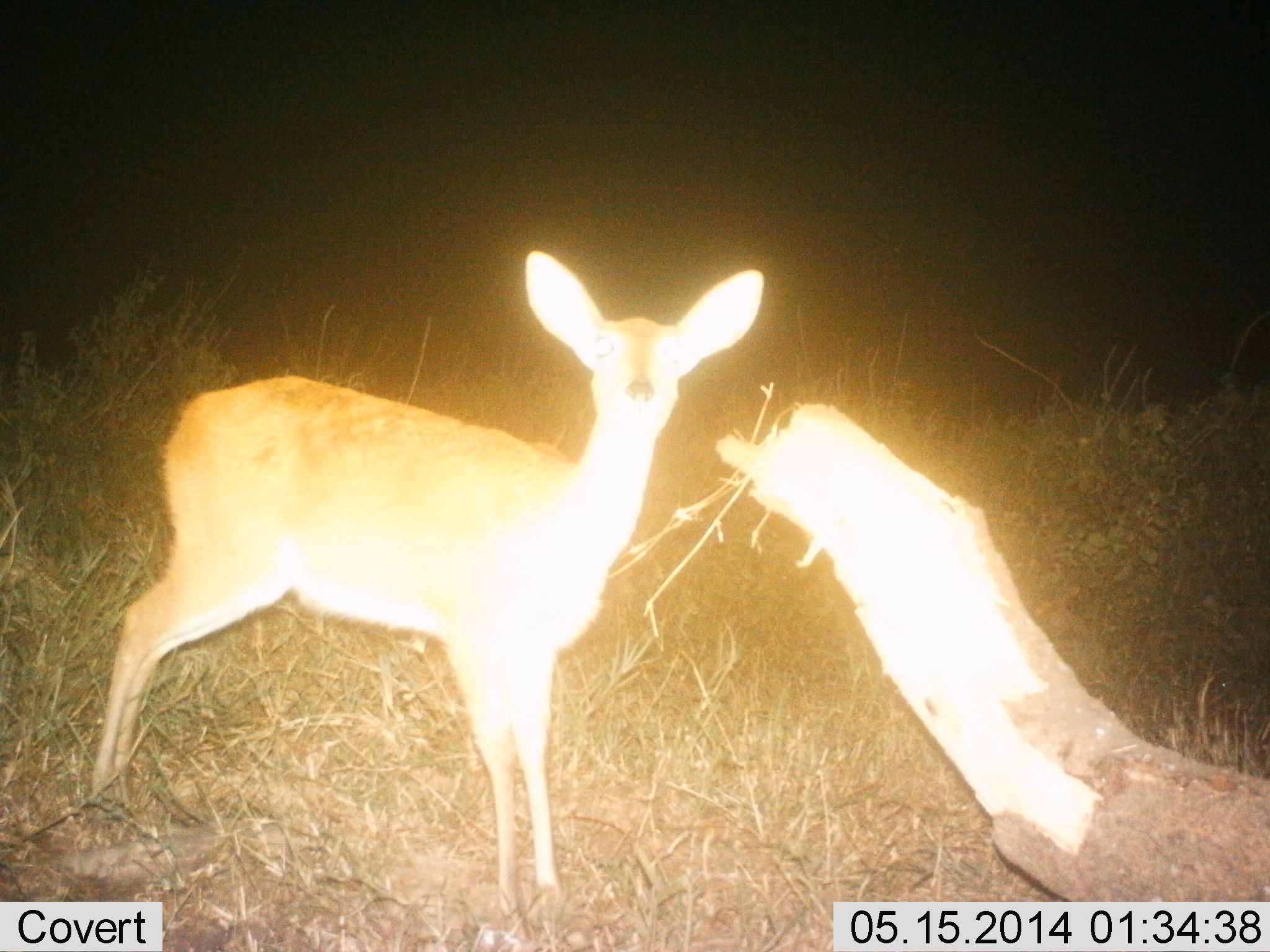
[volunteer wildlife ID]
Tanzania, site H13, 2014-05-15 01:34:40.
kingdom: Animalia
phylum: Chordata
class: Mammalia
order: Artiodactyla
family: Bovidae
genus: Redunca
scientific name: Redunca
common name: reedbuck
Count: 1.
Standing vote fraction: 100%.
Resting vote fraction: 0%.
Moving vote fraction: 0%.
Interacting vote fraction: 0%.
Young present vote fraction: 0%.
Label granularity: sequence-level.